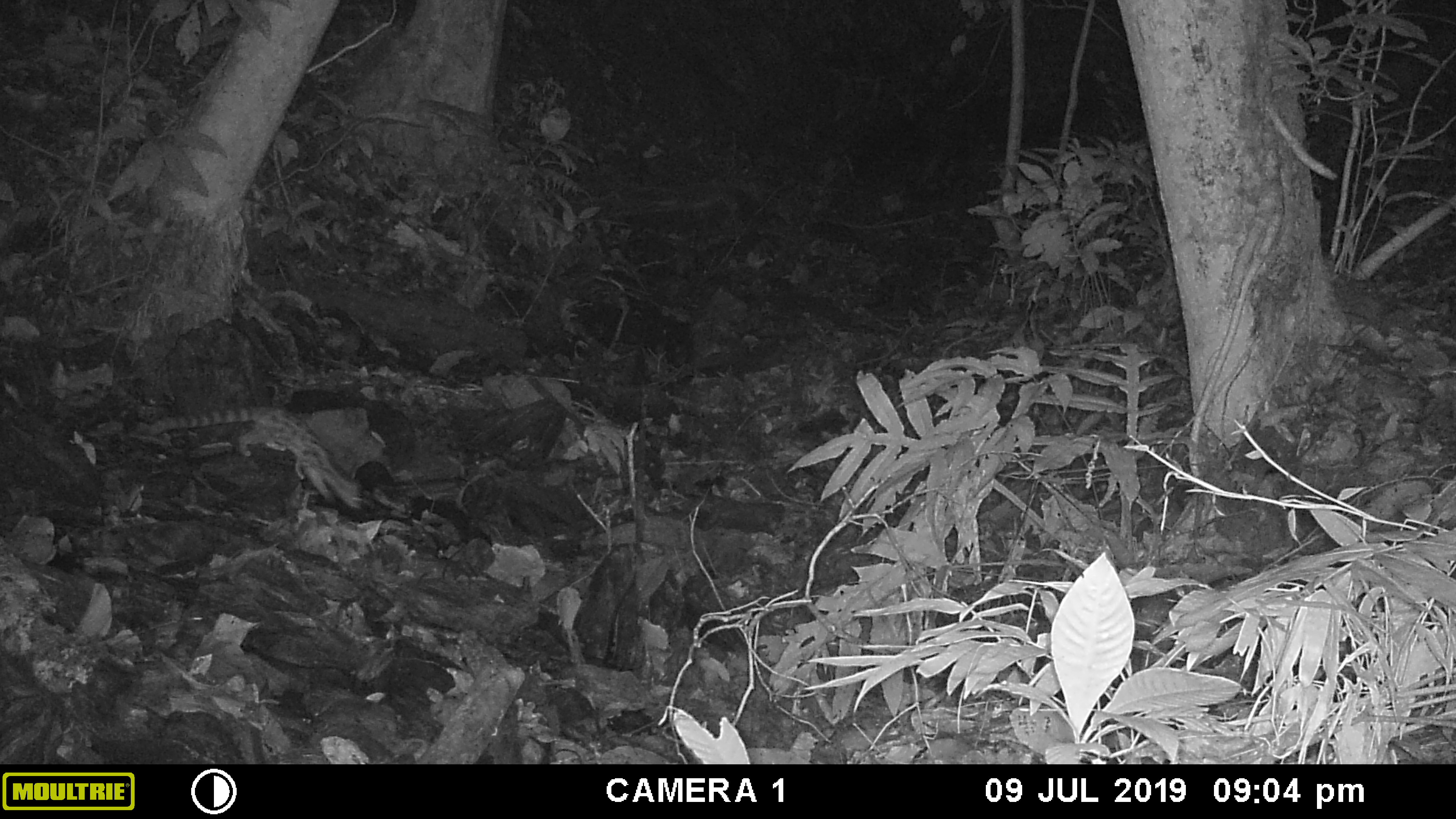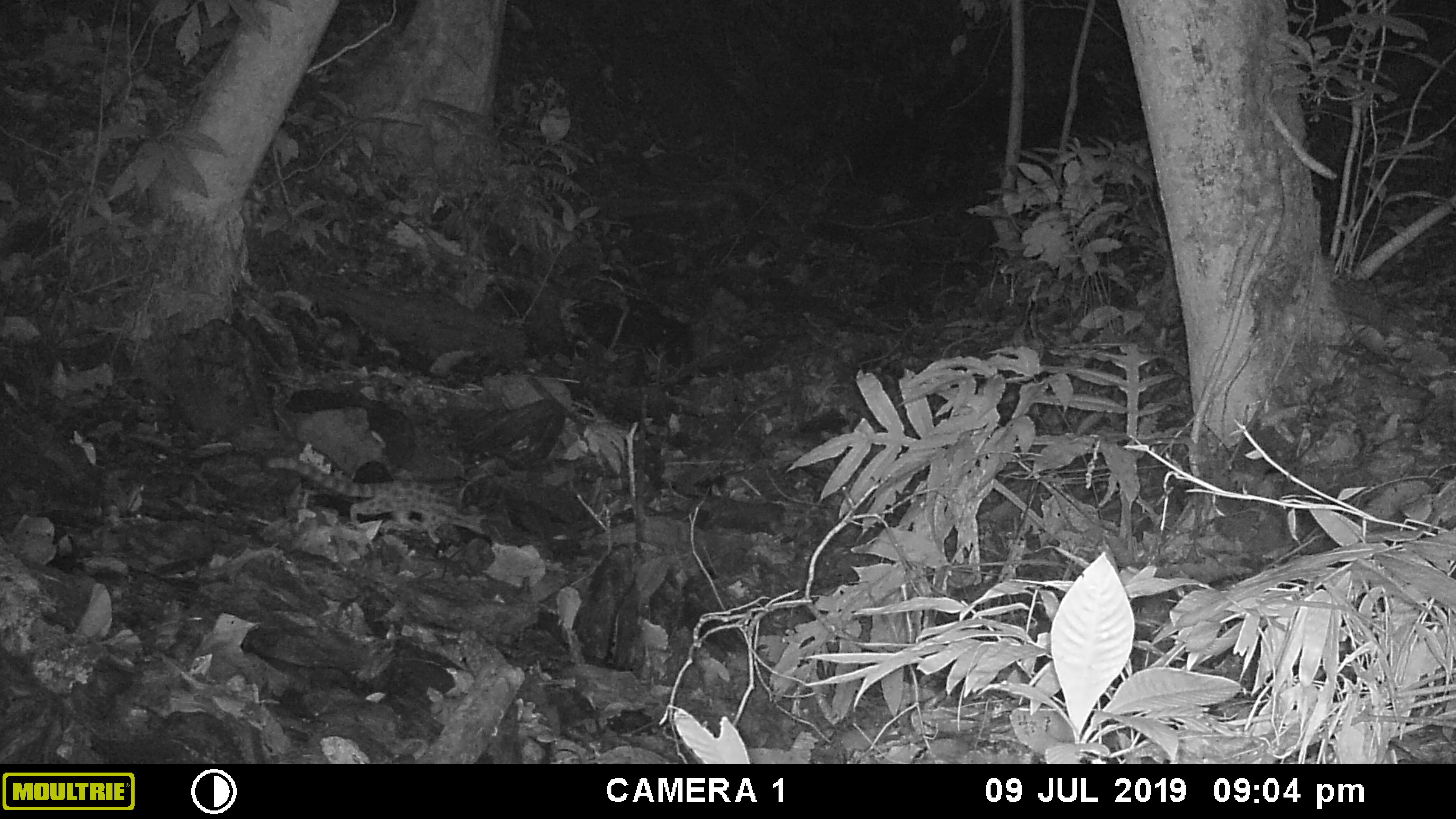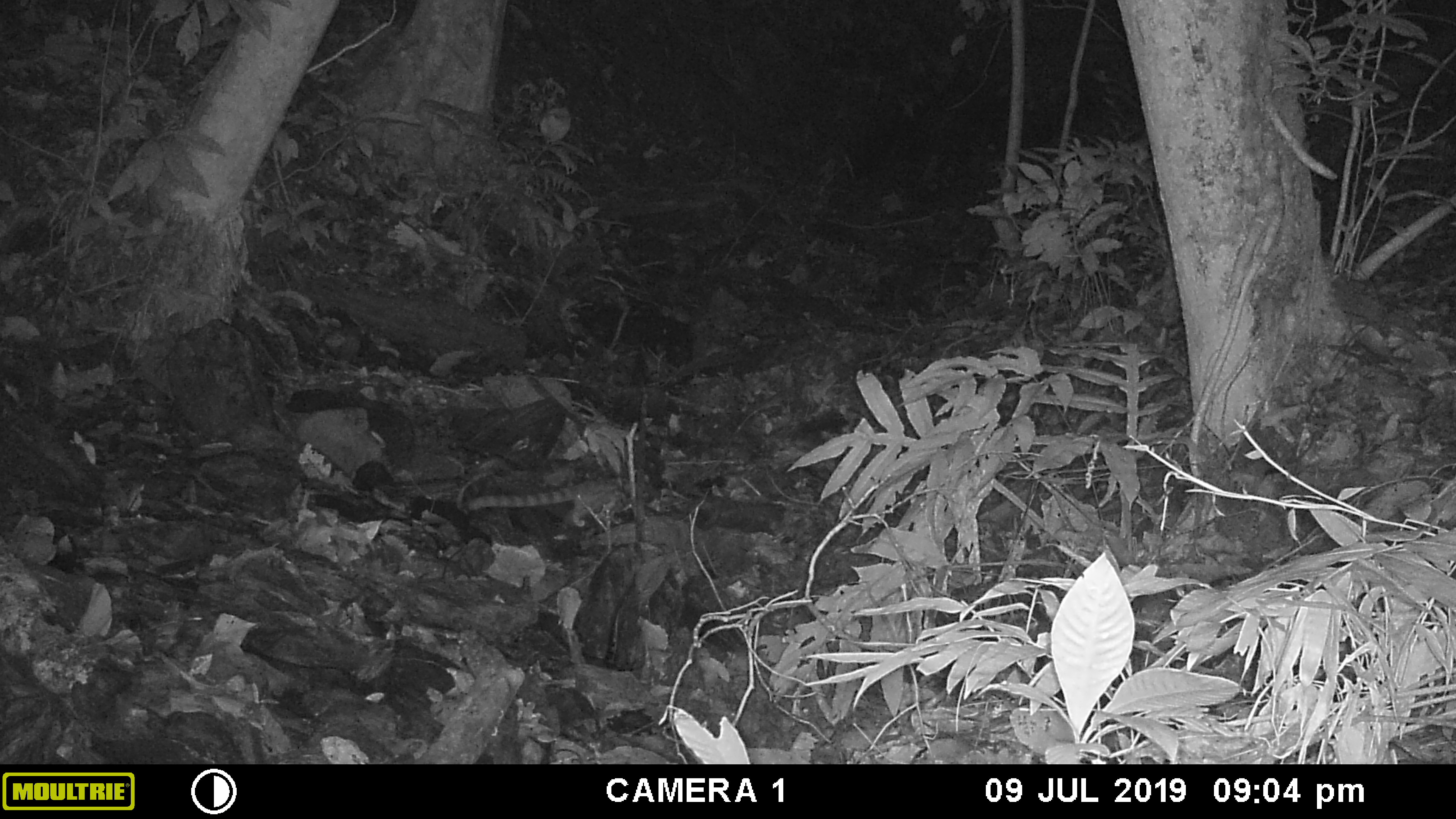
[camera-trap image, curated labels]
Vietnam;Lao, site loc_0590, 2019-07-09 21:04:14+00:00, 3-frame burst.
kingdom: Animalia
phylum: Chordata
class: Mammalia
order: Carnivora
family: Prionodontidae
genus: Prionodon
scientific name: Prionodon pardicolor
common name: spotted linsang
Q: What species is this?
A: Spotted linsang (Prionodon pardicolor).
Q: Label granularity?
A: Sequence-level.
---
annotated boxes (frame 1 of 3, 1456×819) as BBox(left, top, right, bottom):
spotted linsang: BBox(147, 400, 367, 512)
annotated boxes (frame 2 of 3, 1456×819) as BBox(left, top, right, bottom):
spotted linsang: BBox(266, 455, 486, 544)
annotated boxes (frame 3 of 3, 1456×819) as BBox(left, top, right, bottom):
spotted linsang: BBox(467, 476, 631, 528)